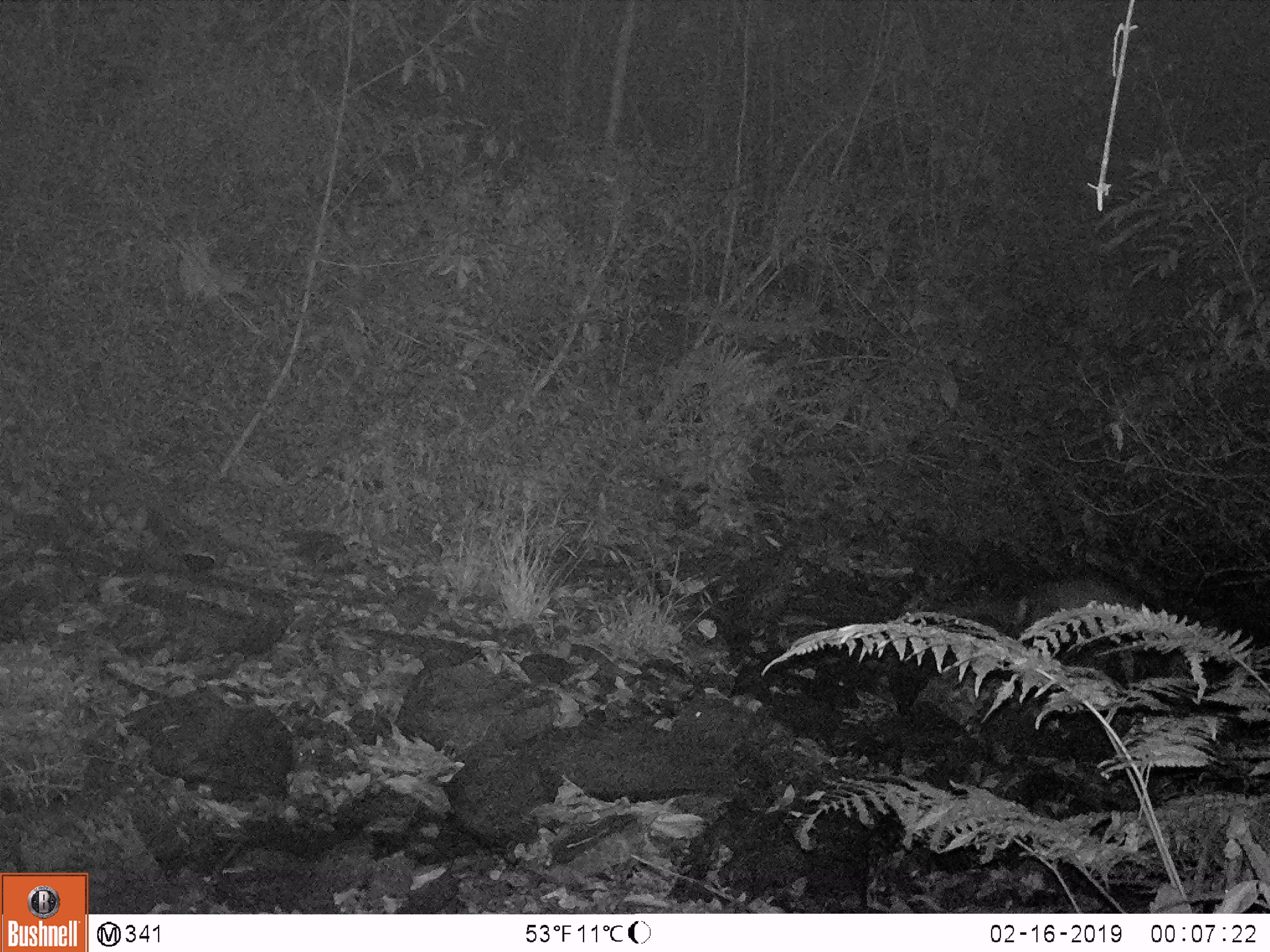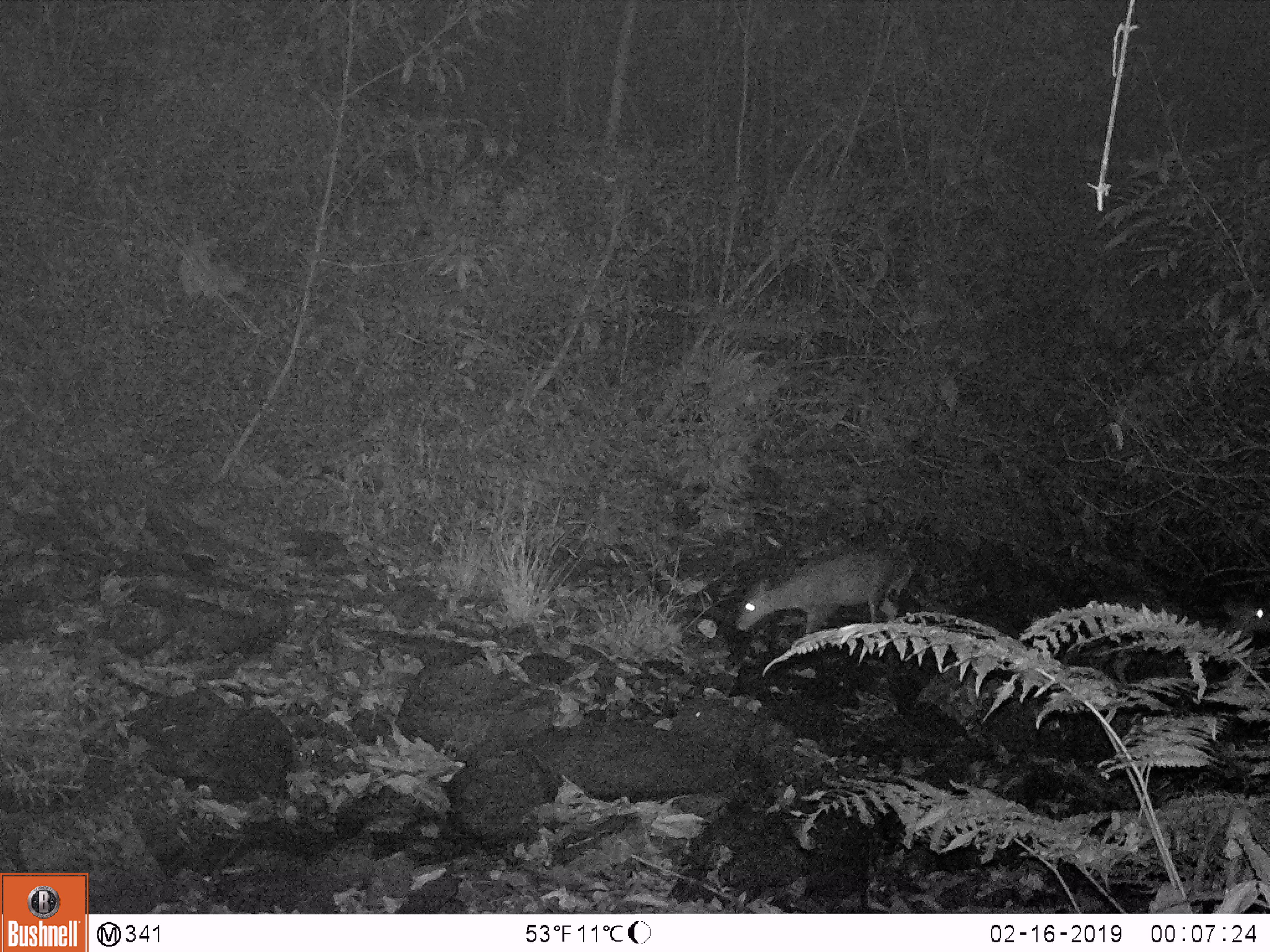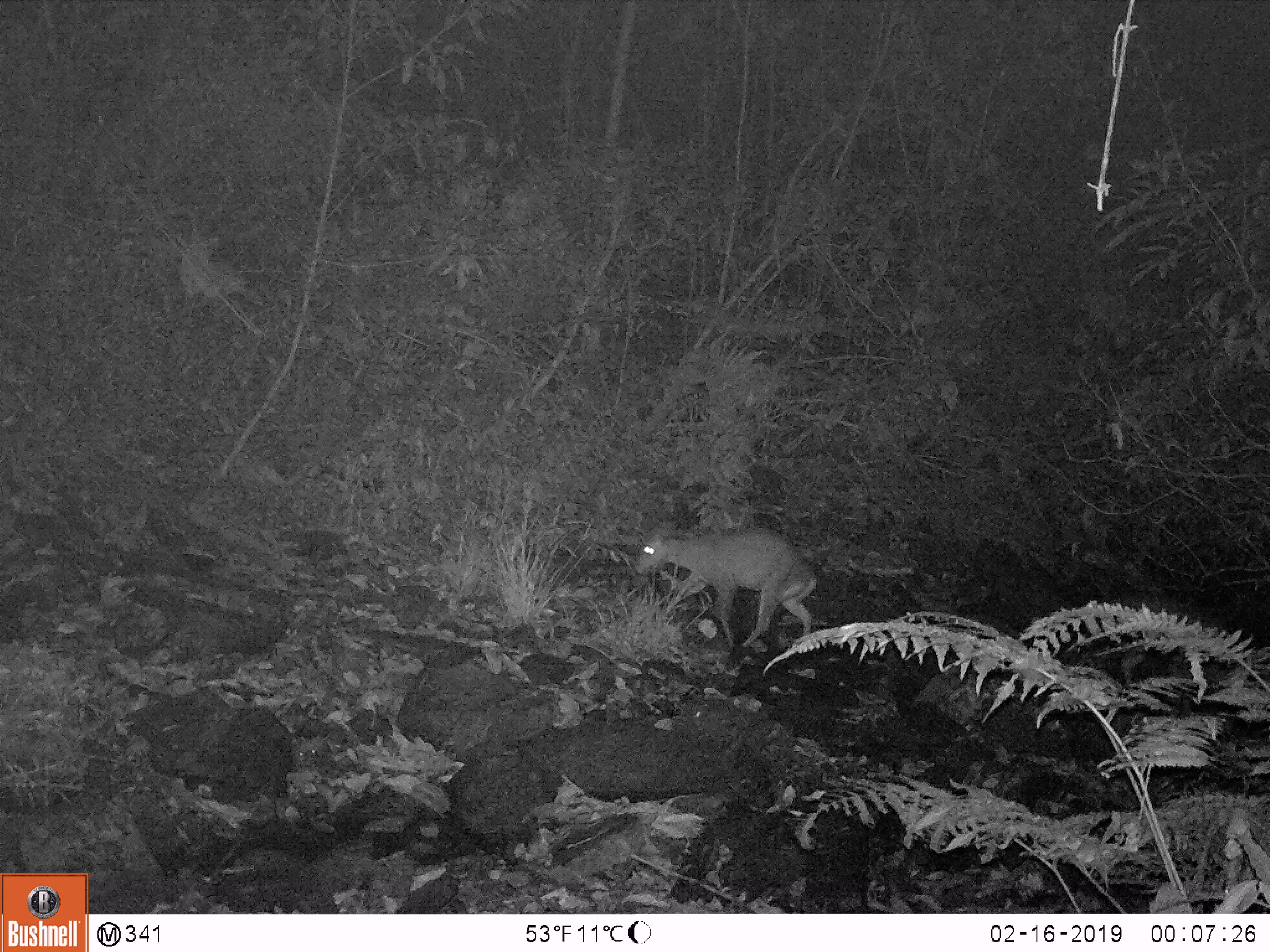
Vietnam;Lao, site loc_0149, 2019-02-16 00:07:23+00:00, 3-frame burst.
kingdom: Animalia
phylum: Chordata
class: Mammalia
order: Artiodactyla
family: Cervidae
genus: Muntiacus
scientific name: Muntiacus rooseveltorum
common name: roosevelt's muntjac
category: roosevelts muntjac group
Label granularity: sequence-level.